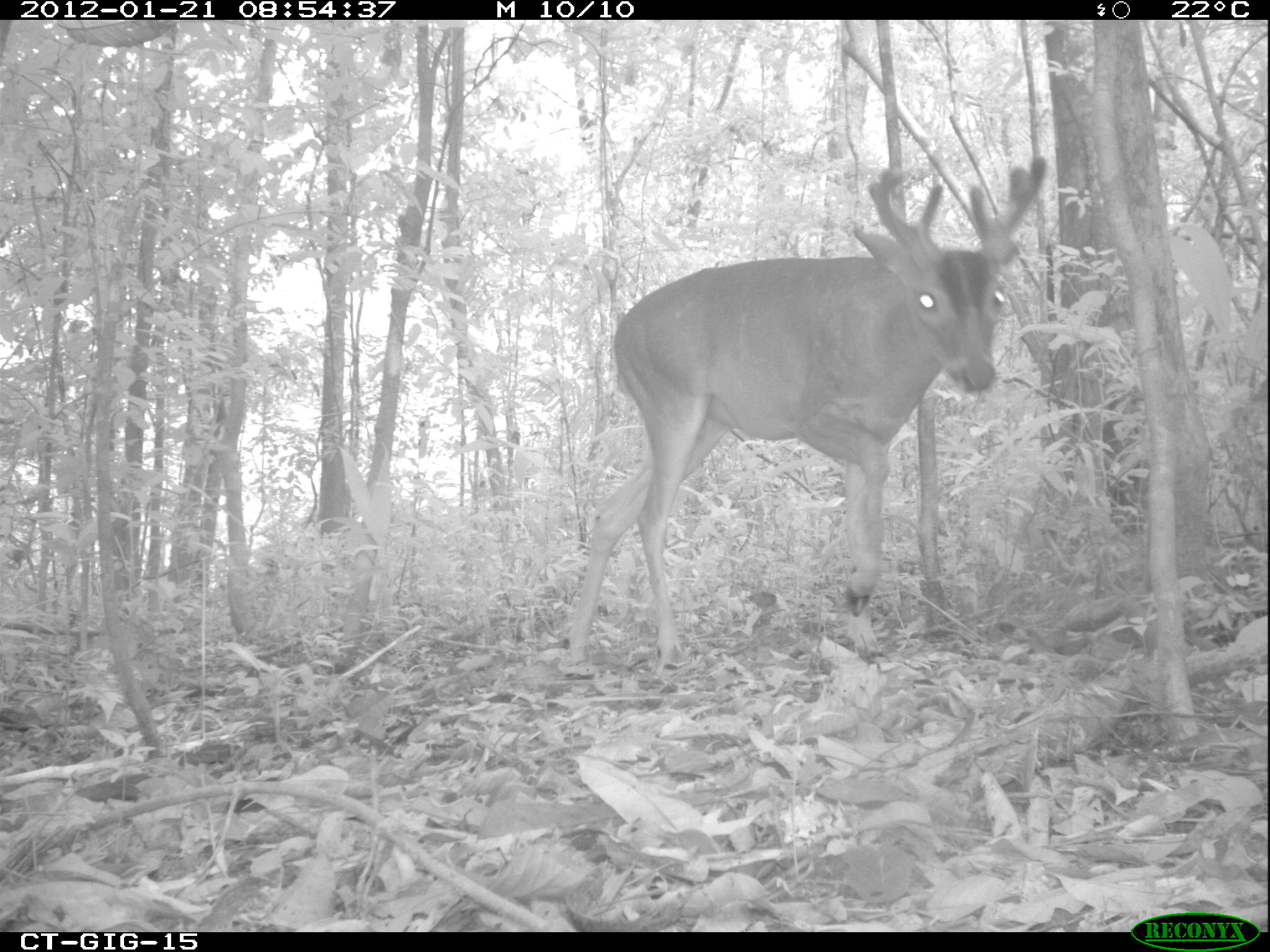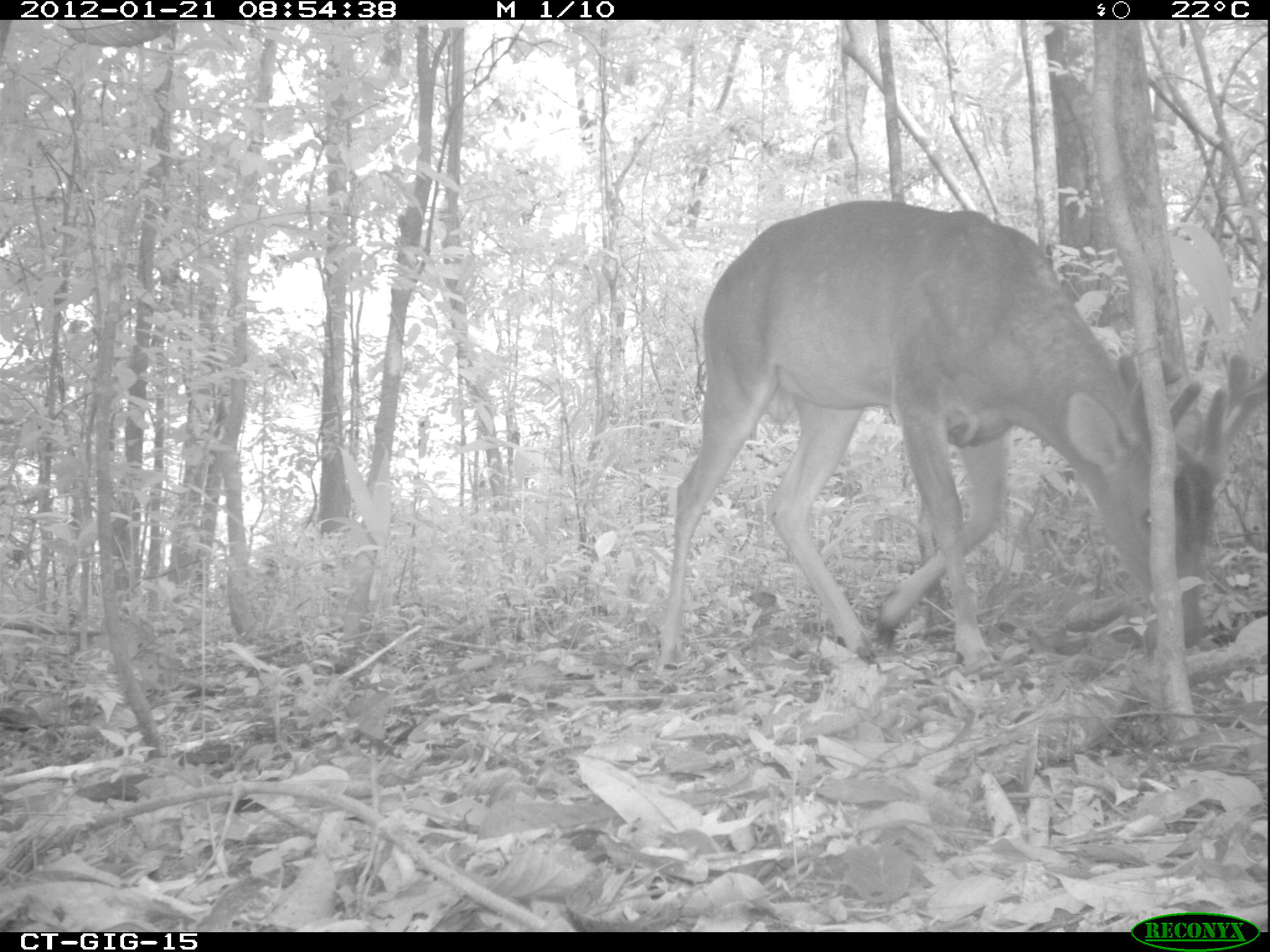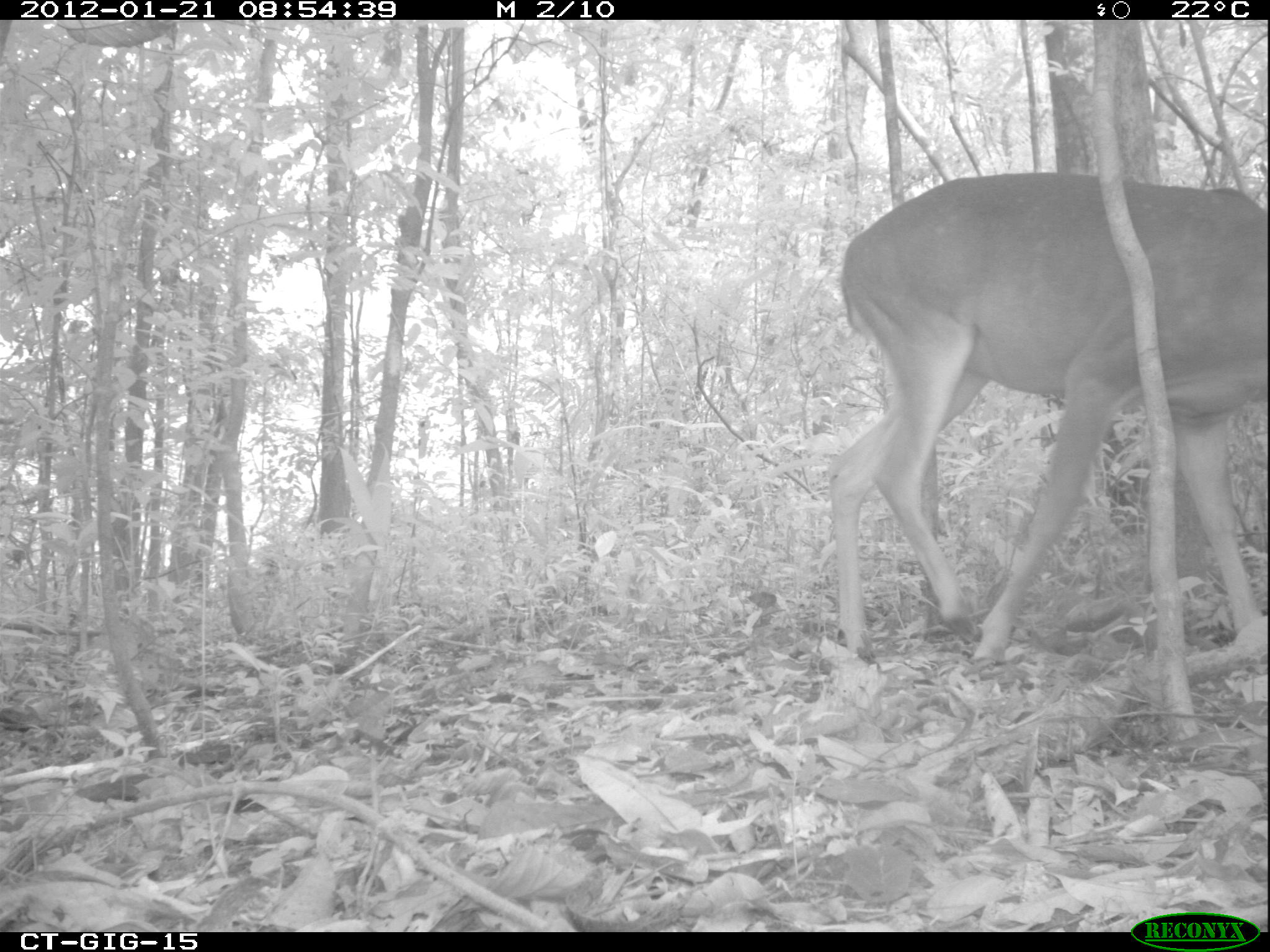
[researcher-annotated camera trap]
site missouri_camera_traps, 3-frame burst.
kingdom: Animalia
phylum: Chordata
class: Mammalia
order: Artiodactyla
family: Cervidae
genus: Odocoileus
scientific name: Odocoileus virginianus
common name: white-tailed deer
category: white tailed deer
White tailed deer (white-tailed deer) (Odocoileus virginianus). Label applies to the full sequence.